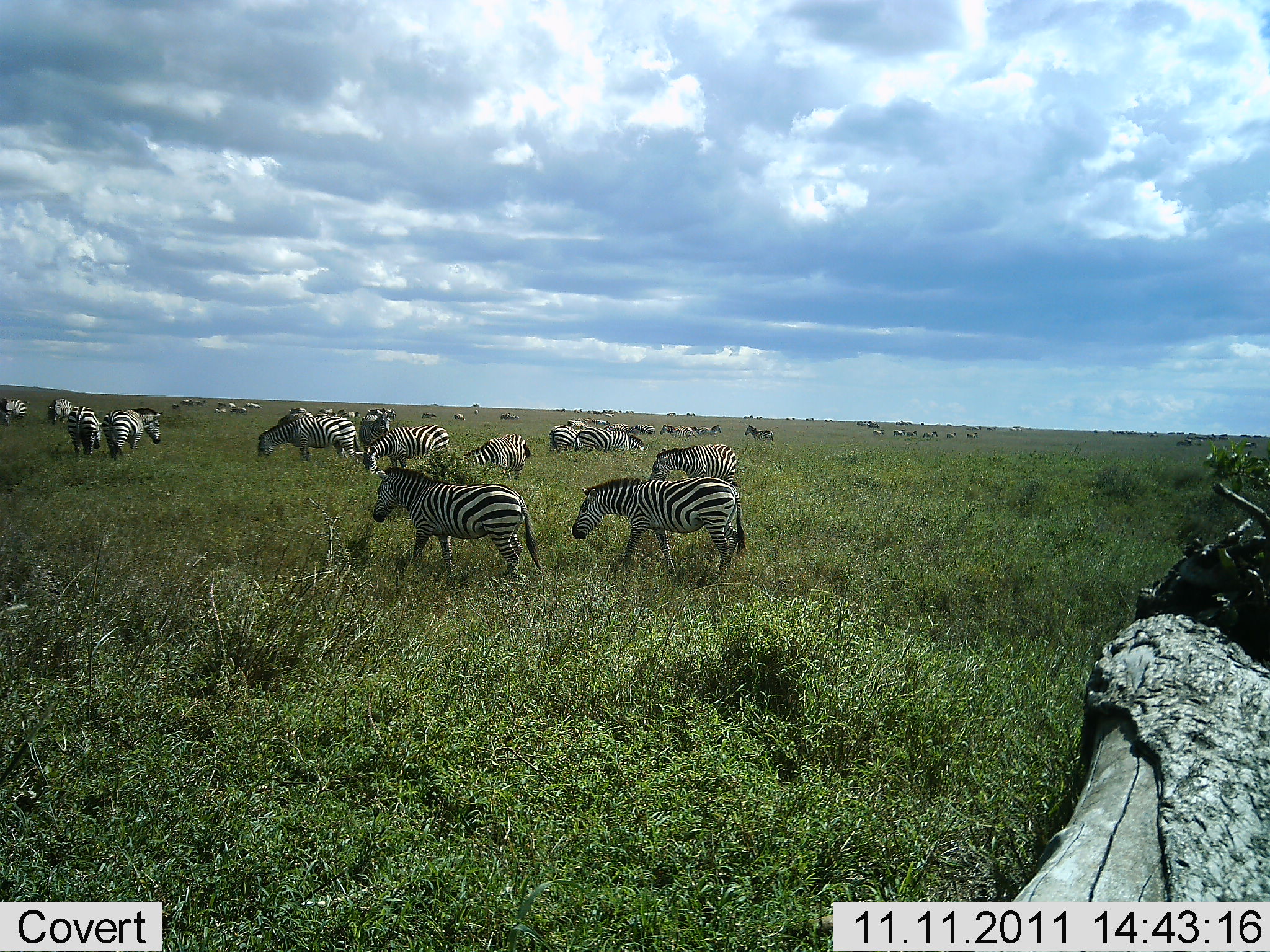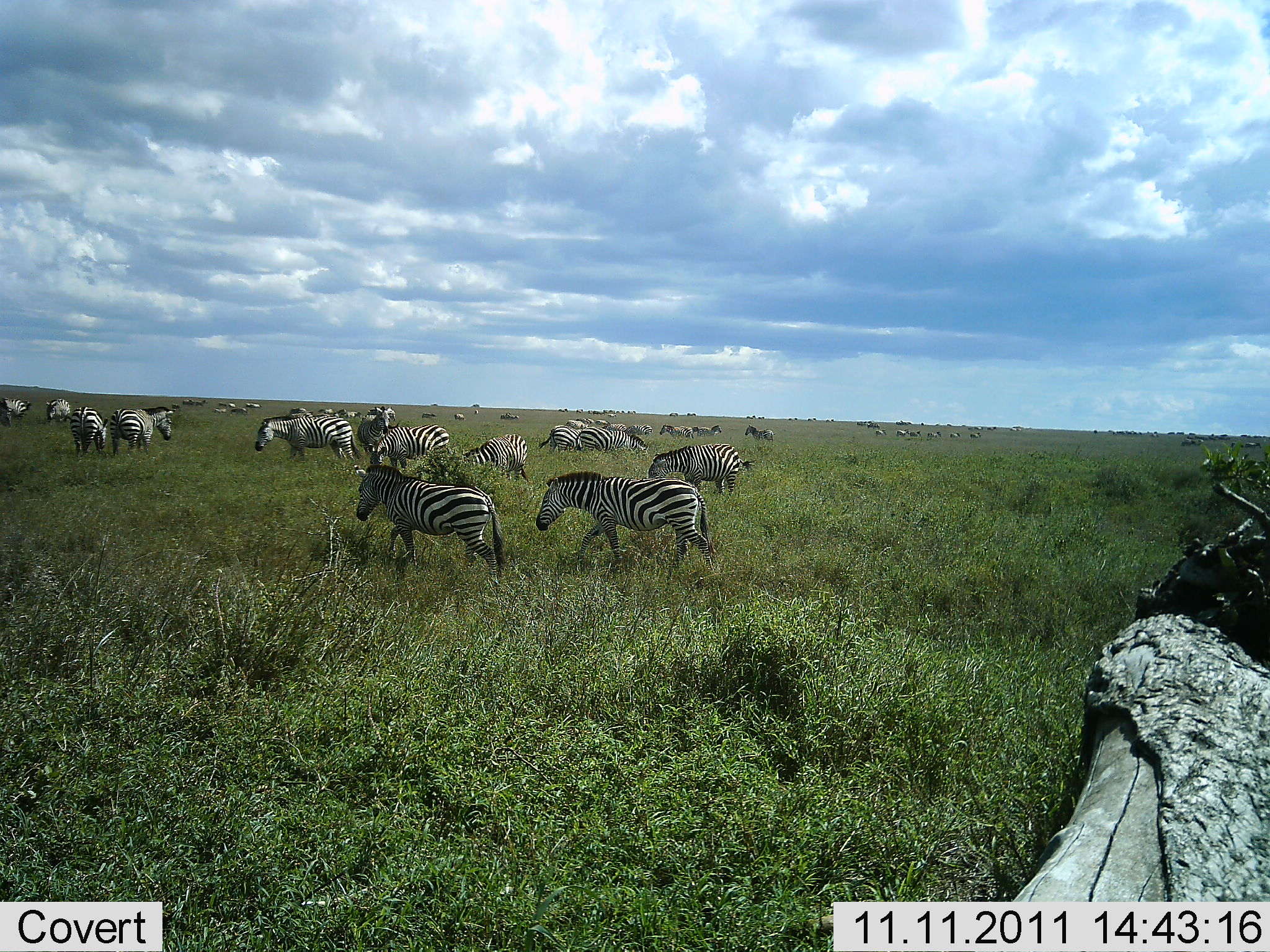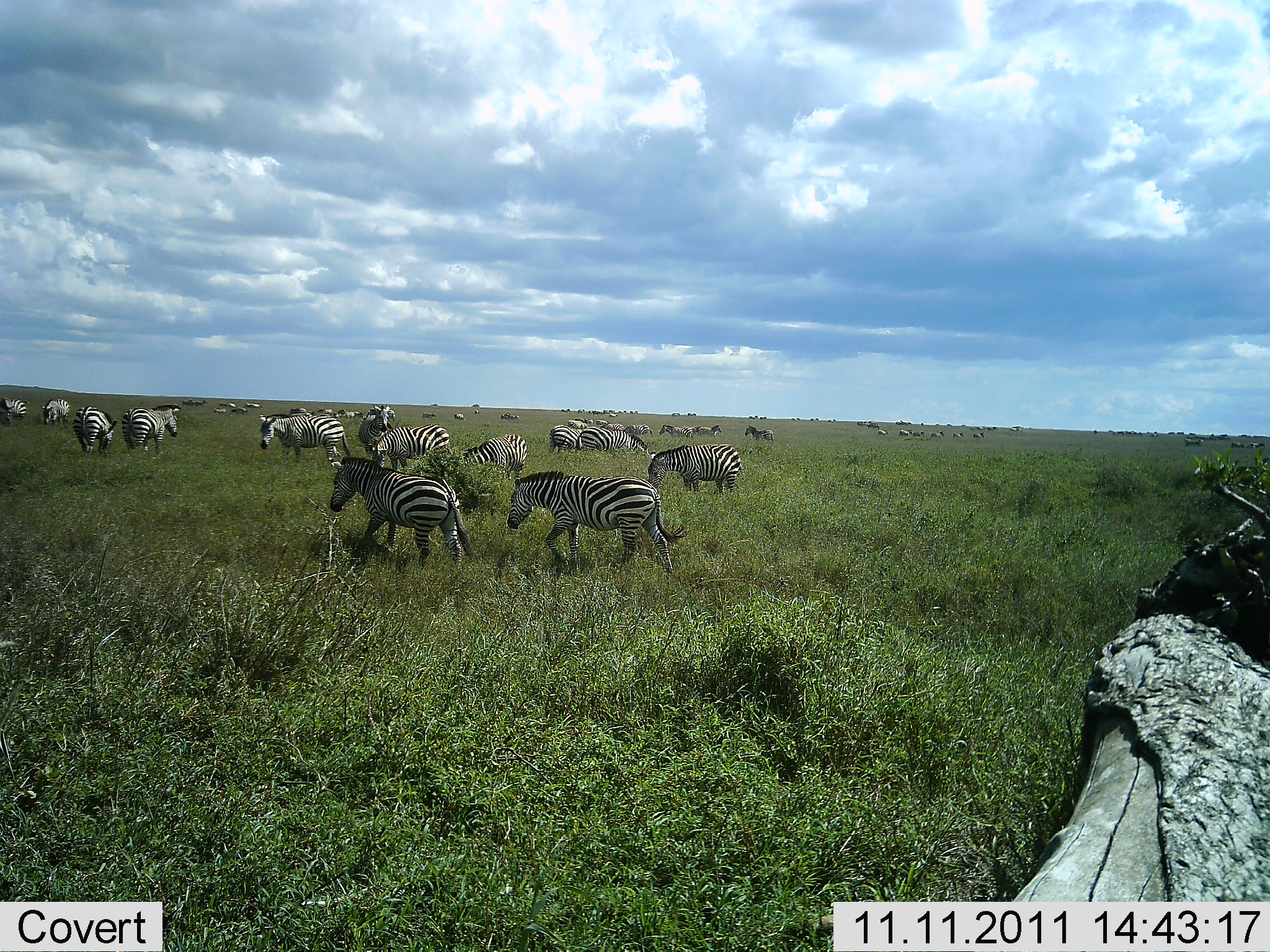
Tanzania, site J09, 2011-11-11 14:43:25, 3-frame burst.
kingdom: Animalia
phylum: Chordata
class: Mammalia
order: Perissodactyla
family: Equidae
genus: Equus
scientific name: Equus quagga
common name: plains zebra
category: zebra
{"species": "zebra (plains zebra) (Equus quagga)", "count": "11-50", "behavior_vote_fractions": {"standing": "50%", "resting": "7%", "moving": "93%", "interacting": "14%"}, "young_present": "7%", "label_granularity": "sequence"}